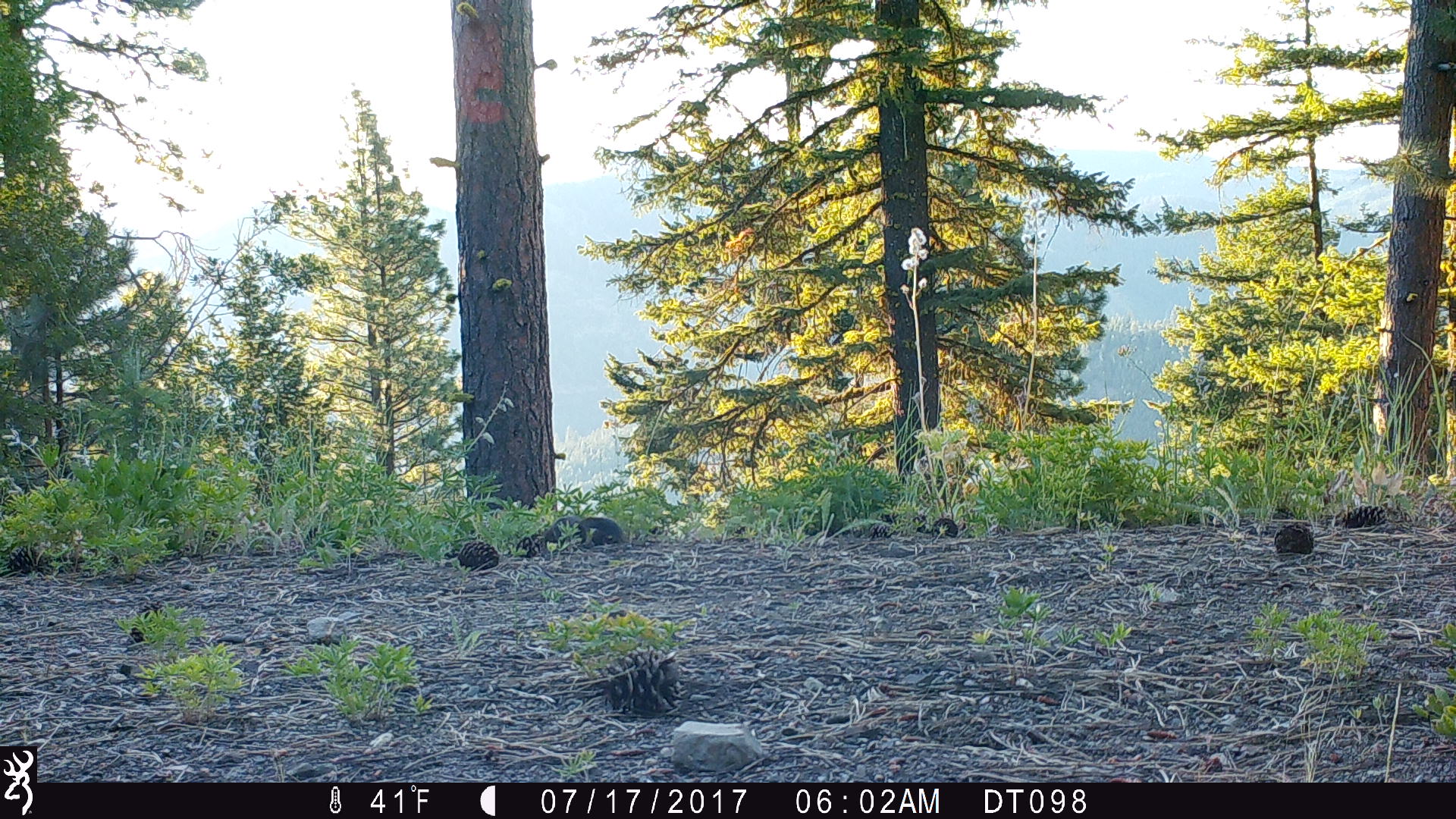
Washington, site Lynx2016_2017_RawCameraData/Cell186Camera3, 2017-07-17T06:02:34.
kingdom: Animalia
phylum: Chordata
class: Mammalia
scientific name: Mammalia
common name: small mammal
Small mammal (Mammalia). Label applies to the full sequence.